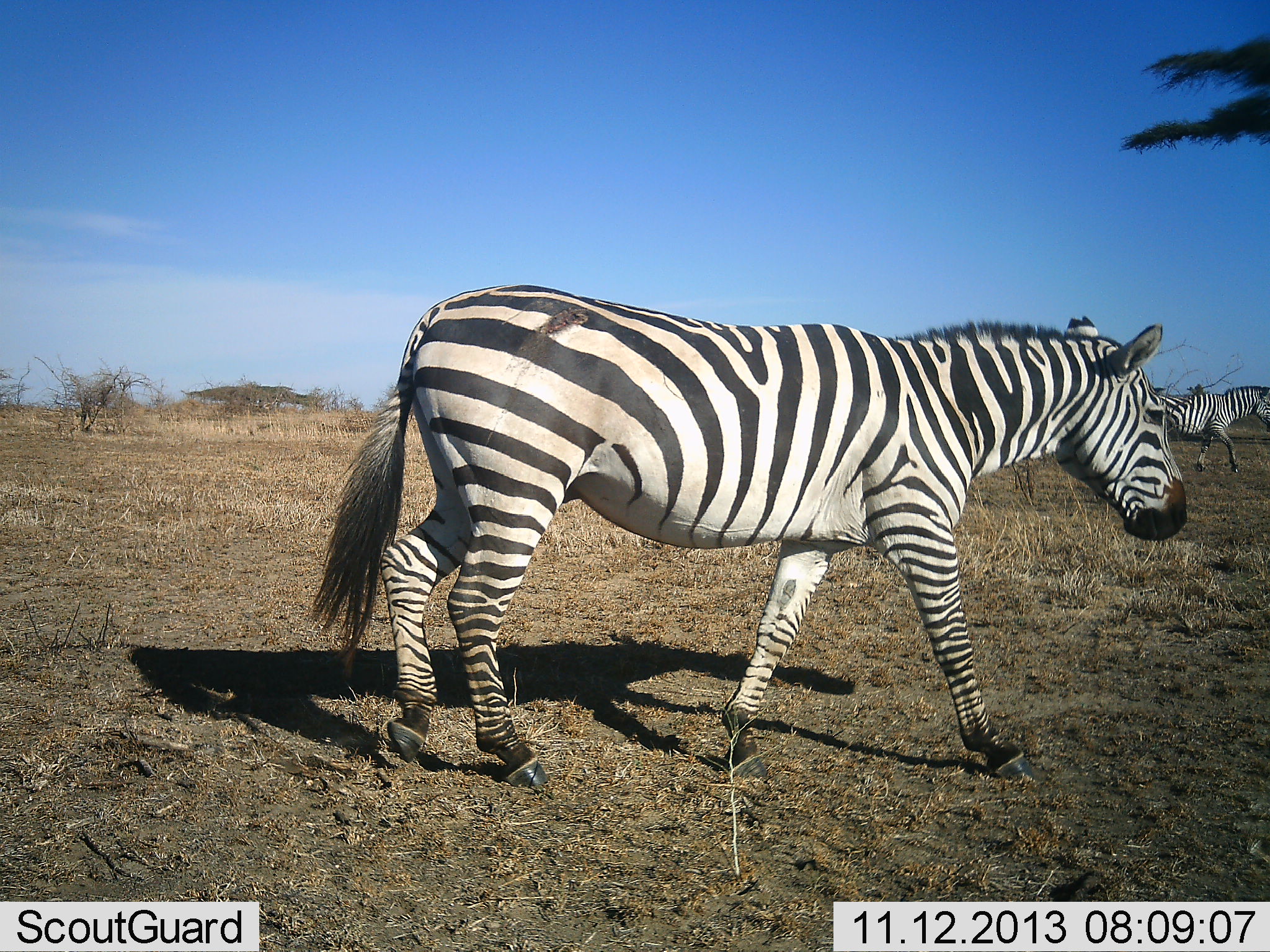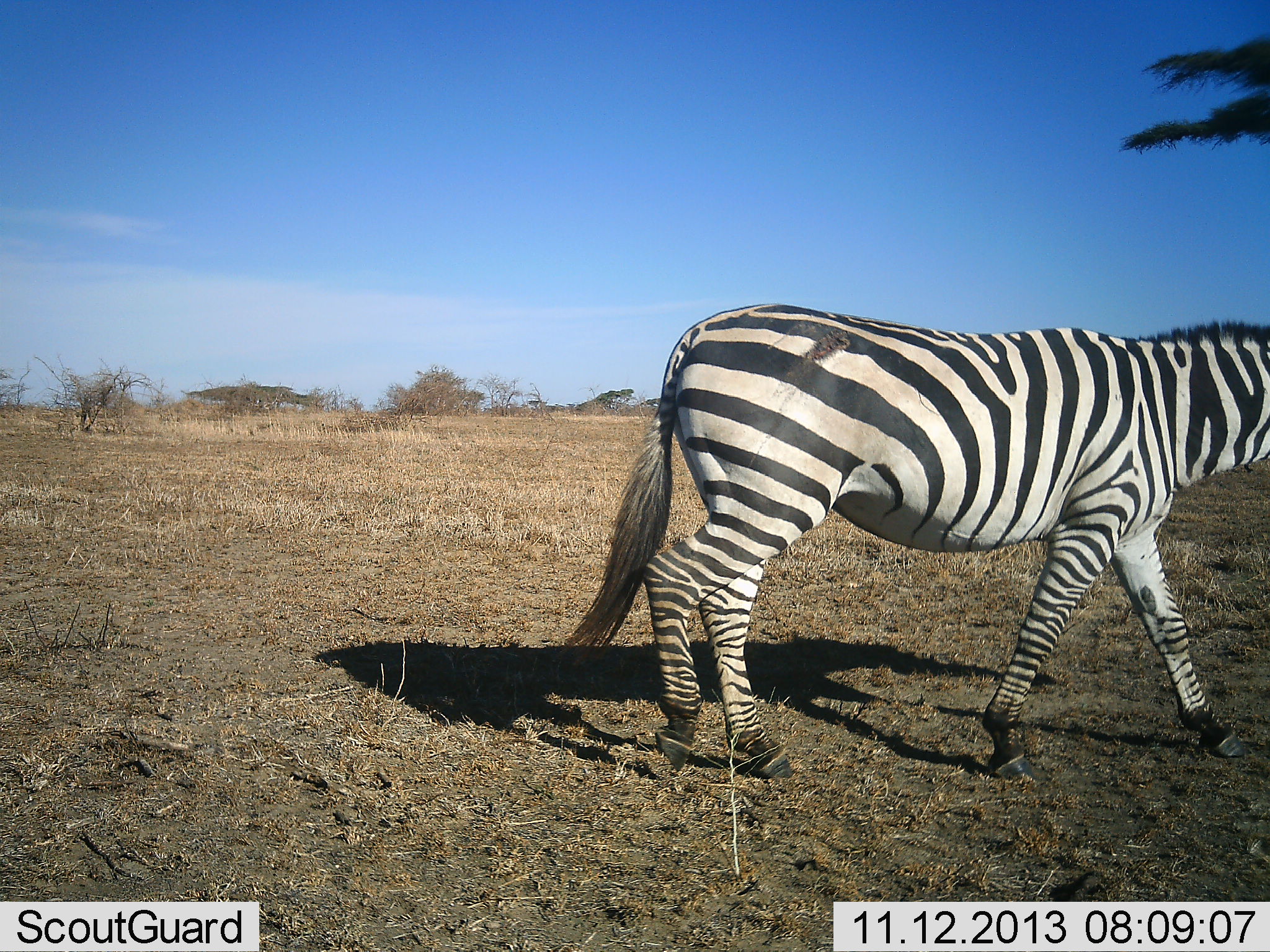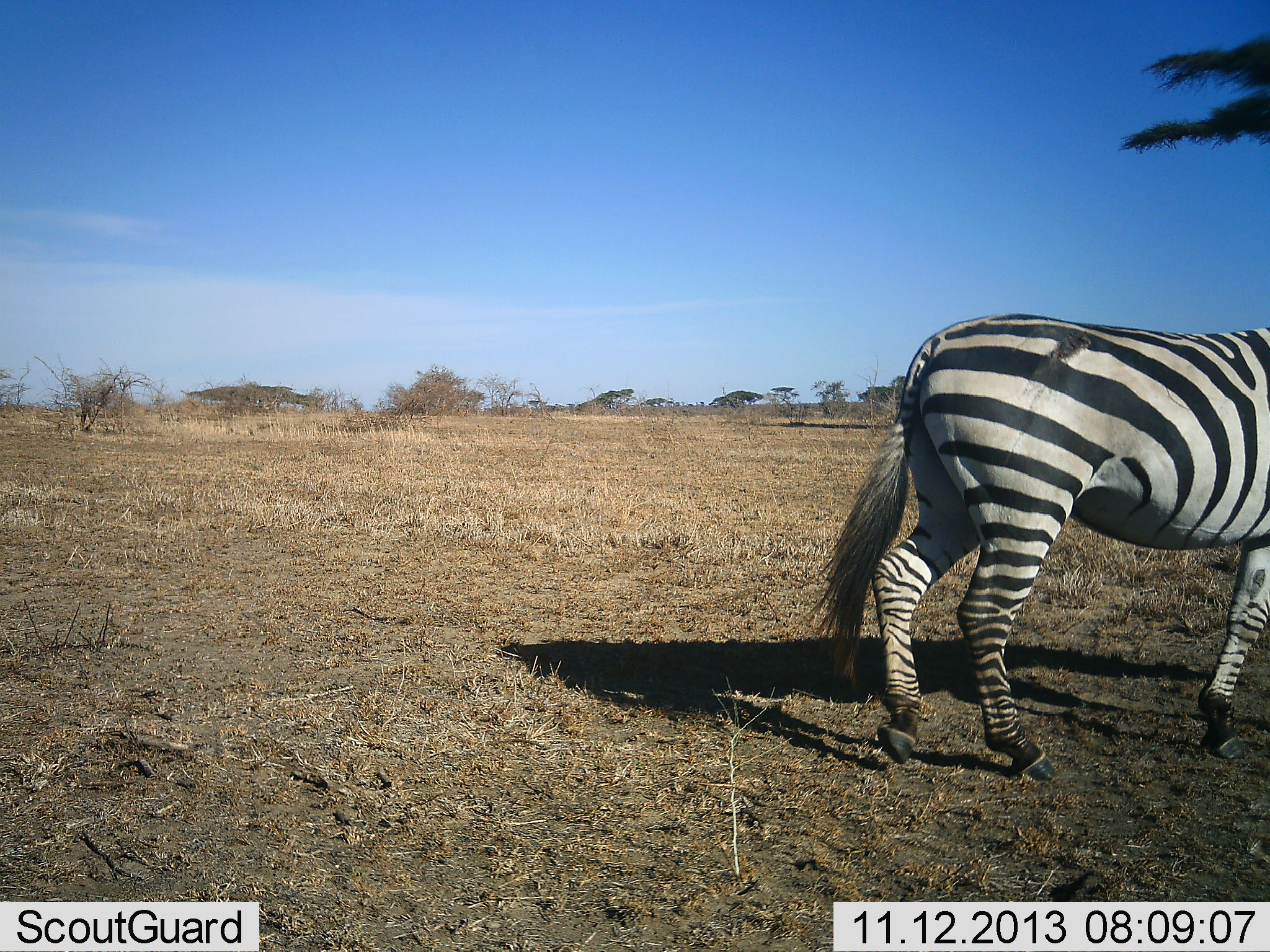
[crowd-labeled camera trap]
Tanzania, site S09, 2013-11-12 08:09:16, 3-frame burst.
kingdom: Animalia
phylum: Chordata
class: Mammalia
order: Perissodactyla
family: Equidae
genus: Equus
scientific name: Equus quagga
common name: plains zebra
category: zebra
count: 2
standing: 9%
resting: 0%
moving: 100%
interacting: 0%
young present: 0%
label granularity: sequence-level